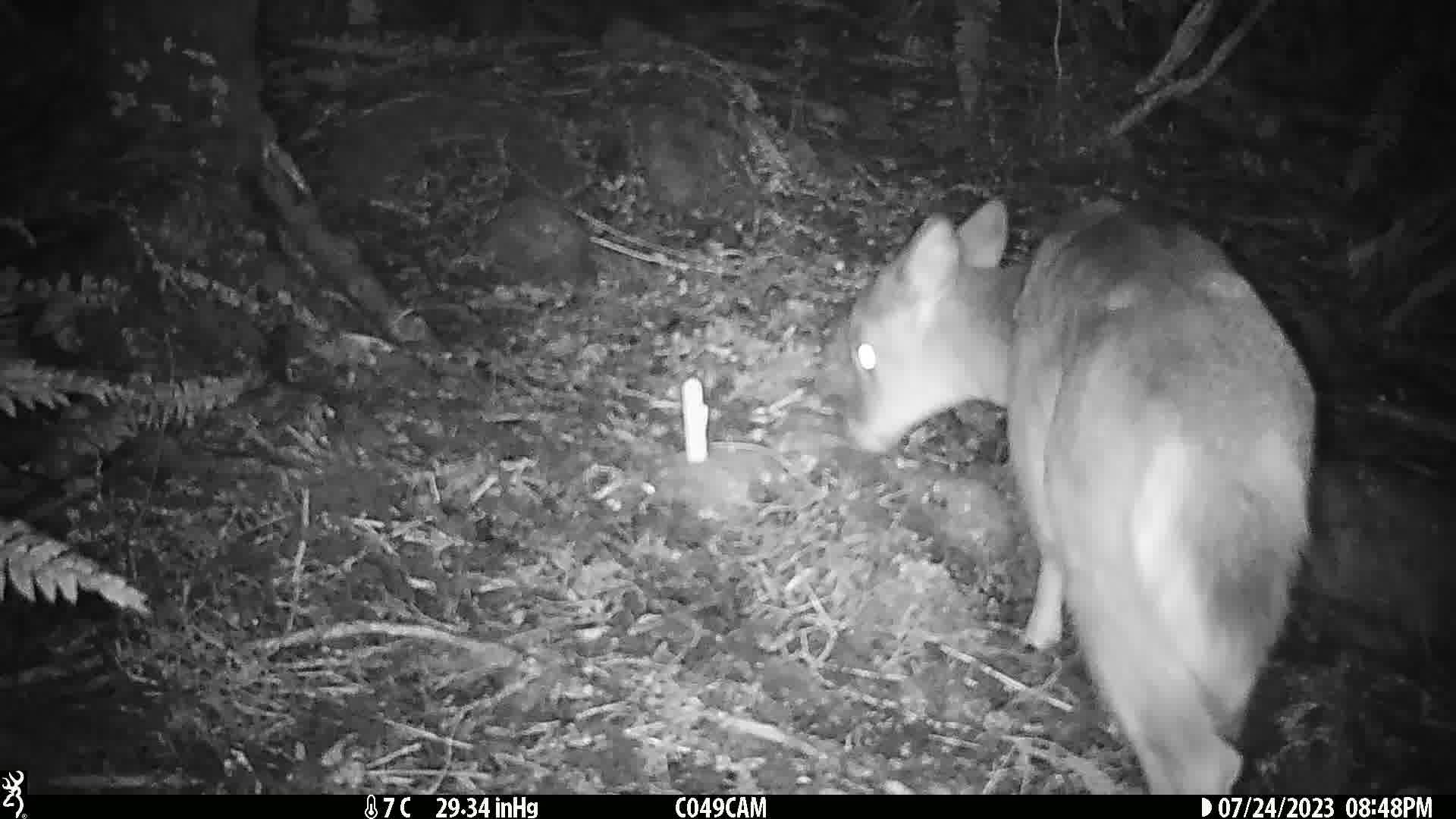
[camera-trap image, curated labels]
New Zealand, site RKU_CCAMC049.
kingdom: Animalia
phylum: Chordata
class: Mammalia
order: Artiodactyla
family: Cervidae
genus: Odocoileus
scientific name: Odocoileus virginianus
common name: white-tailed deer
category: white tailed deer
White tailed deer (white-tailed deer) (Odocoileus virginianus).